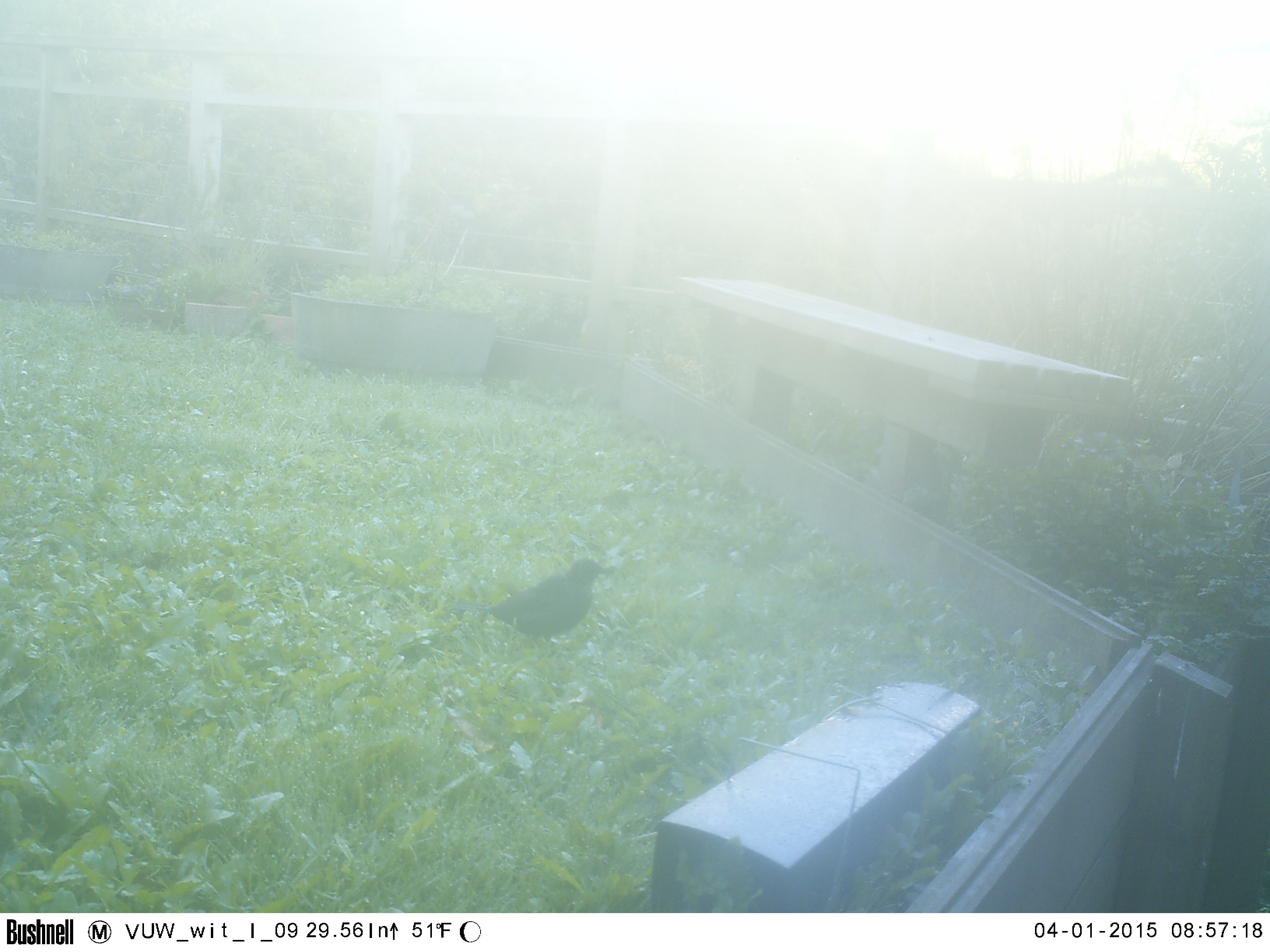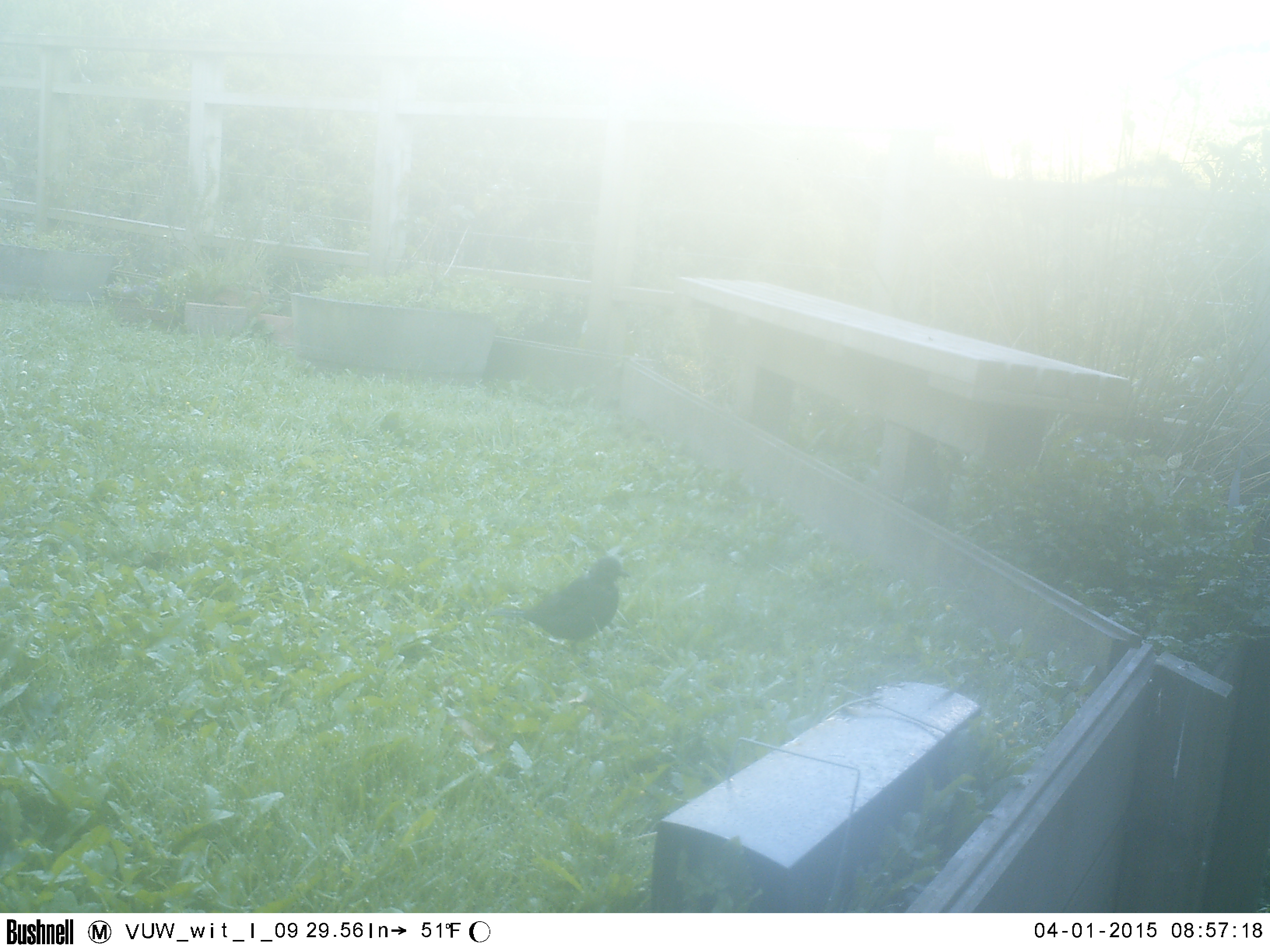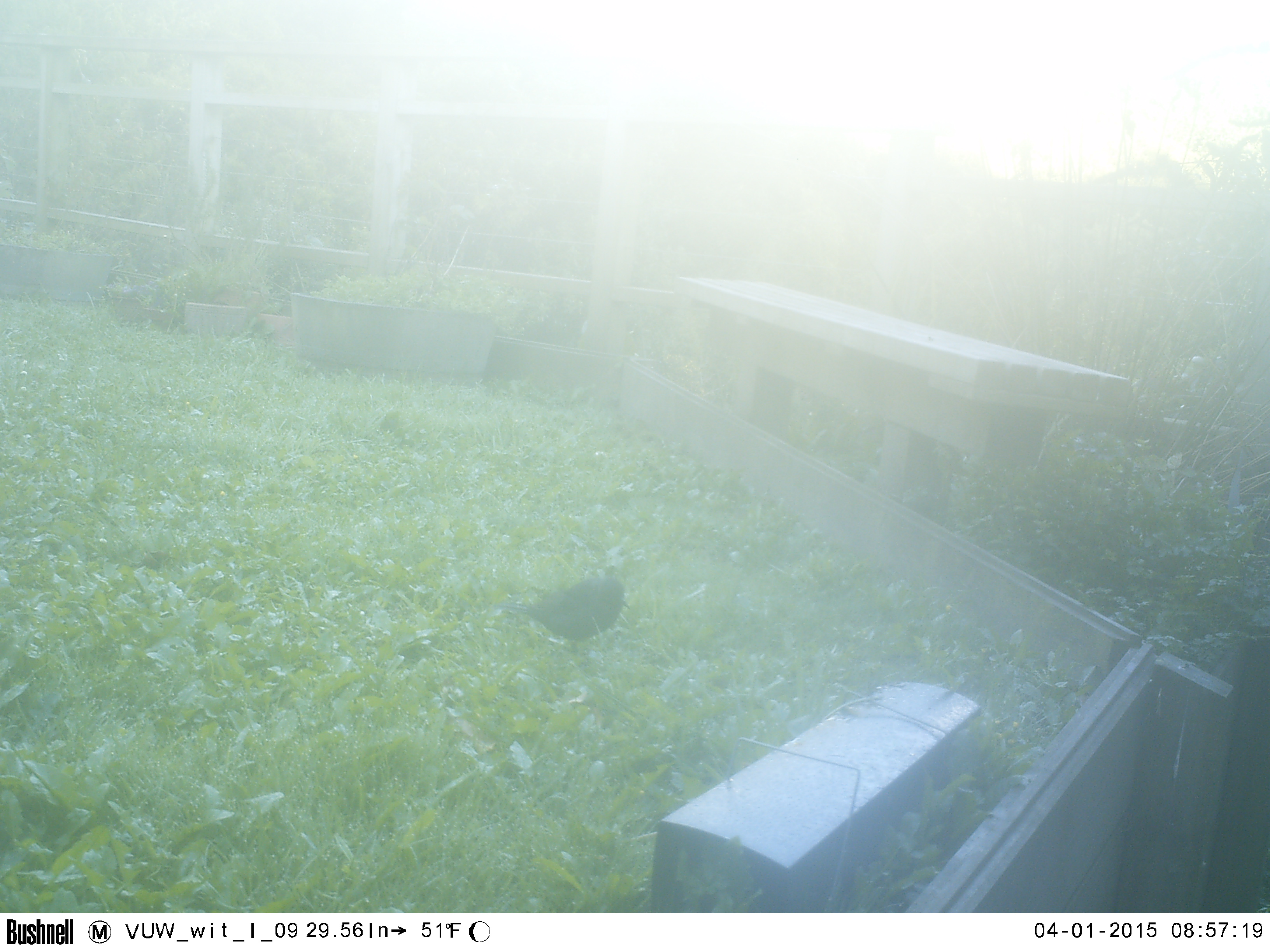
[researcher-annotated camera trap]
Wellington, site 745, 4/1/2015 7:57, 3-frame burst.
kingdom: Animalia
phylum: Chordata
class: Aves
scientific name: Aves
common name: bird